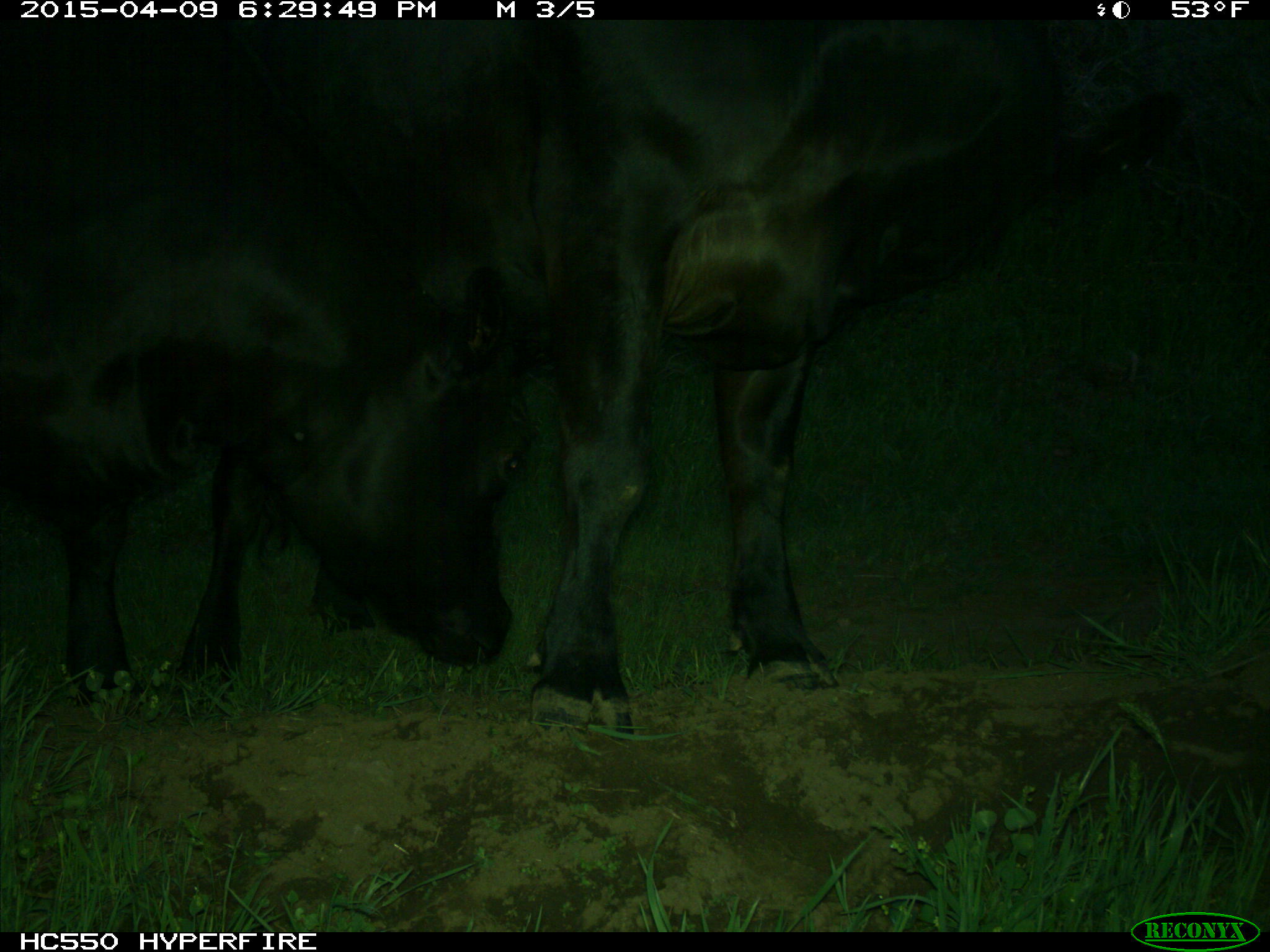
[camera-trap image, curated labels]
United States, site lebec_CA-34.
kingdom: Animalia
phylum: Chordata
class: Mammalia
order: Artiodactyla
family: Bovidae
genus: Bos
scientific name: Bos taurus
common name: domestic cow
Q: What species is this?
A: Bos taurus (domestic cow).